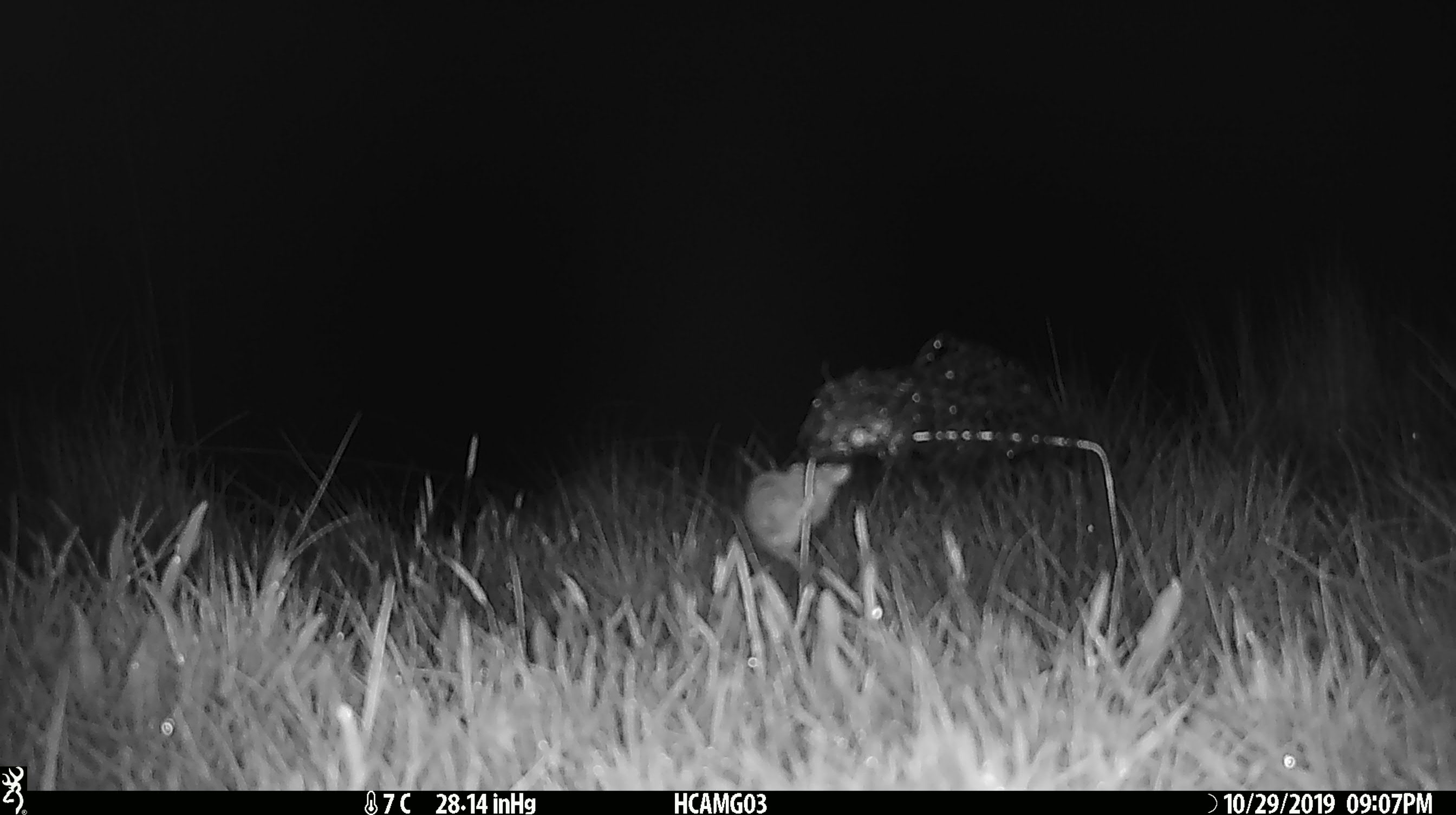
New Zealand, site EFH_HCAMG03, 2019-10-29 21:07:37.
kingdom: Animalia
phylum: Chordata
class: Mammalia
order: Rodentia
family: Muridae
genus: Mus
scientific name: Mus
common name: mouse